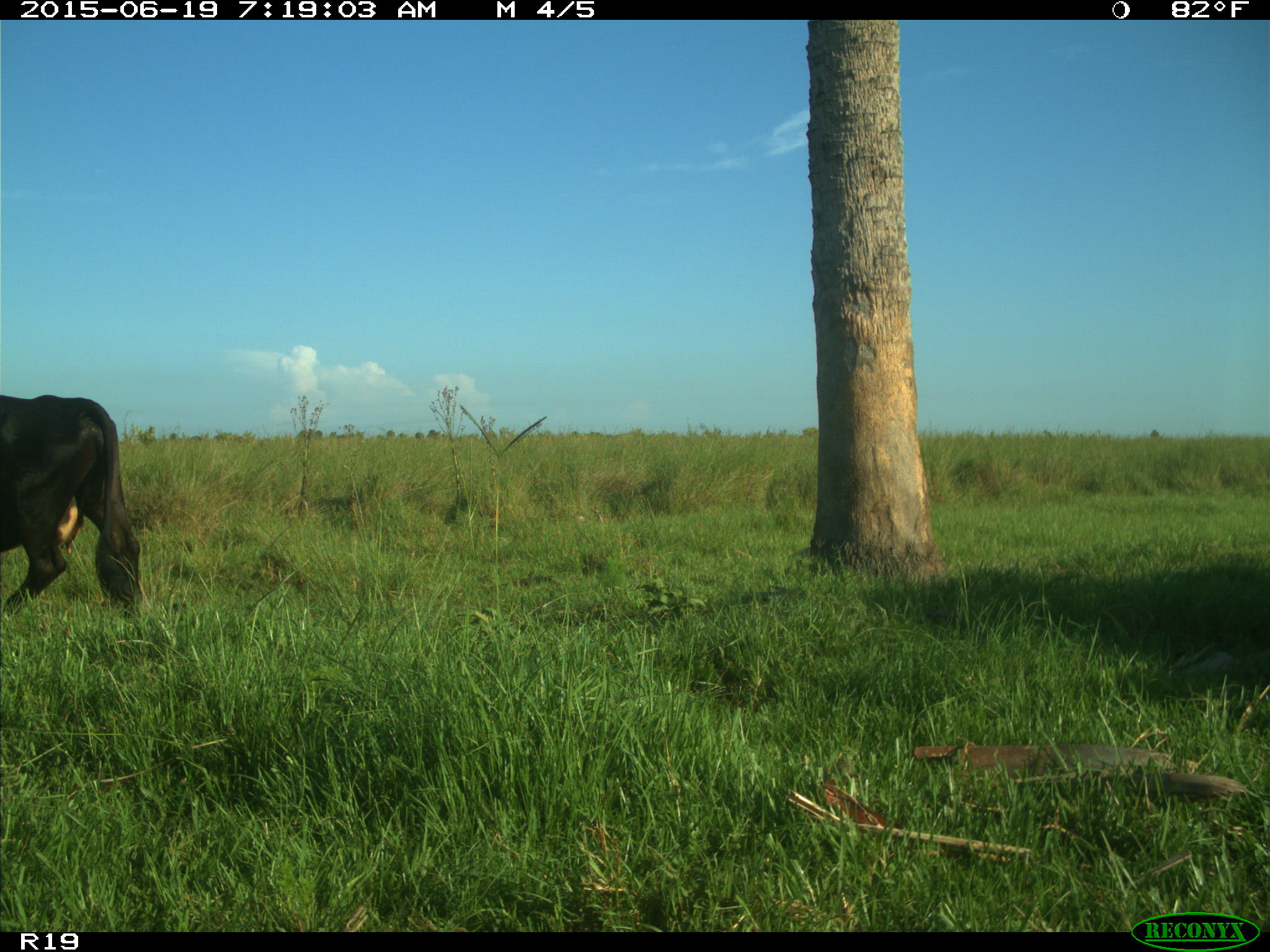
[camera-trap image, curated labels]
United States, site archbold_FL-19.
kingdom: Animalia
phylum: Chordata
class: Mammalia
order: Artiodactyla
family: Bovidae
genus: Bos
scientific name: Bos taurus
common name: domestic cow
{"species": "Bos taurus (domestic cow)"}